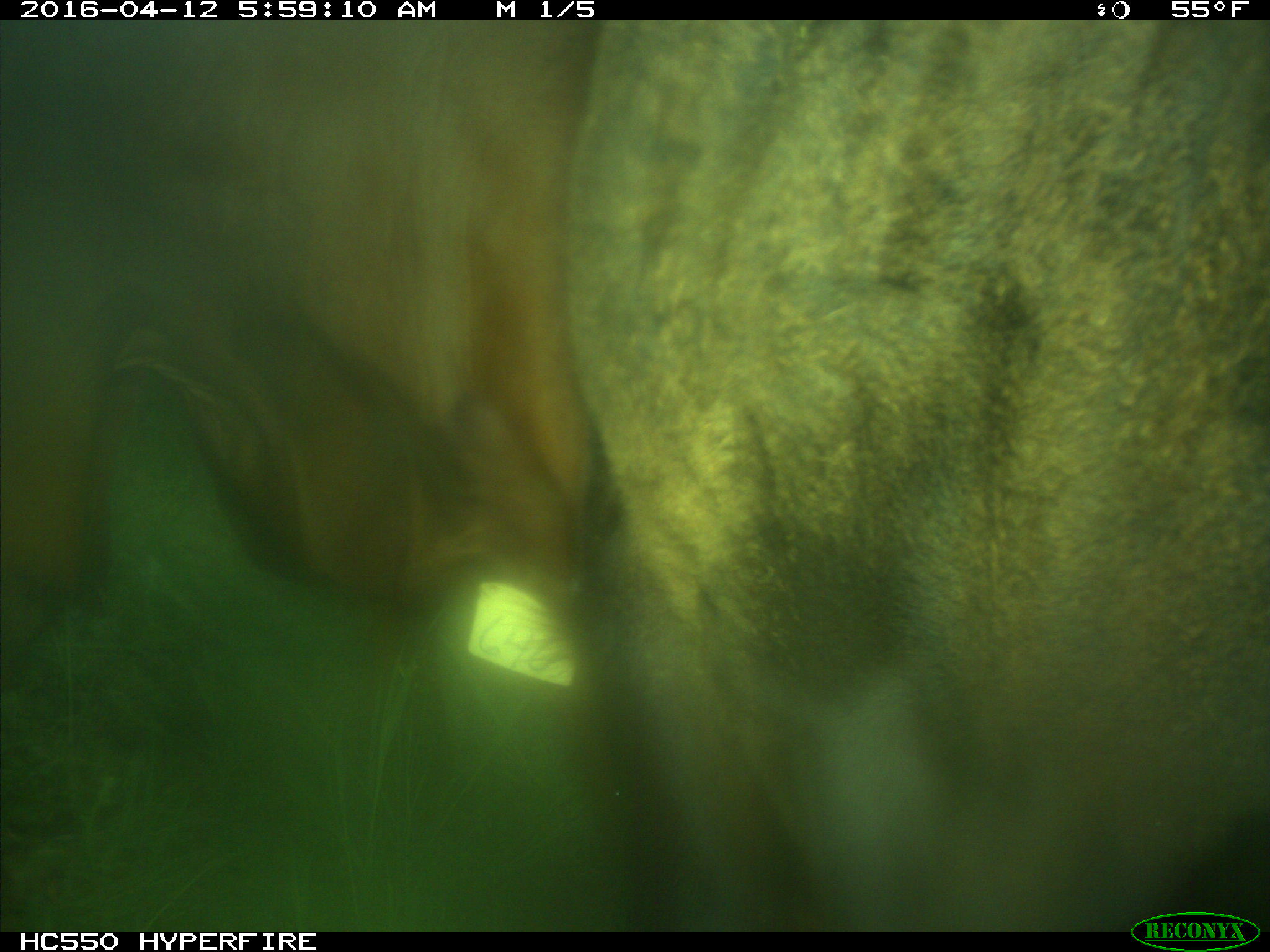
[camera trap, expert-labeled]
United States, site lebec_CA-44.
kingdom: Animalia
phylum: Chordata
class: Mammalia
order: Artiodactyla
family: Bovidae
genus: Bos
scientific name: Bos taurus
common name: domestic cow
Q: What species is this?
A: Bos taurus (domestic cow).